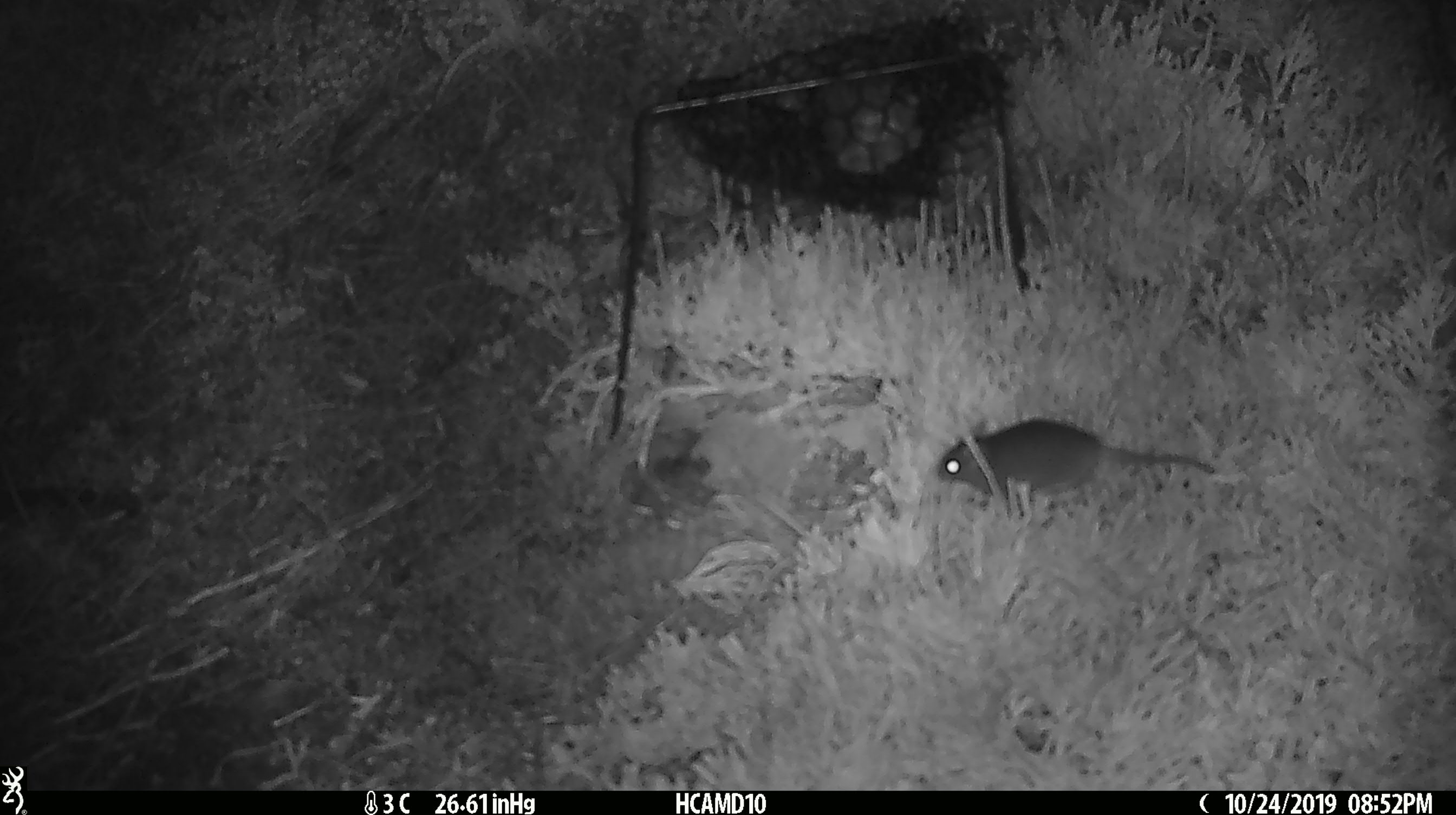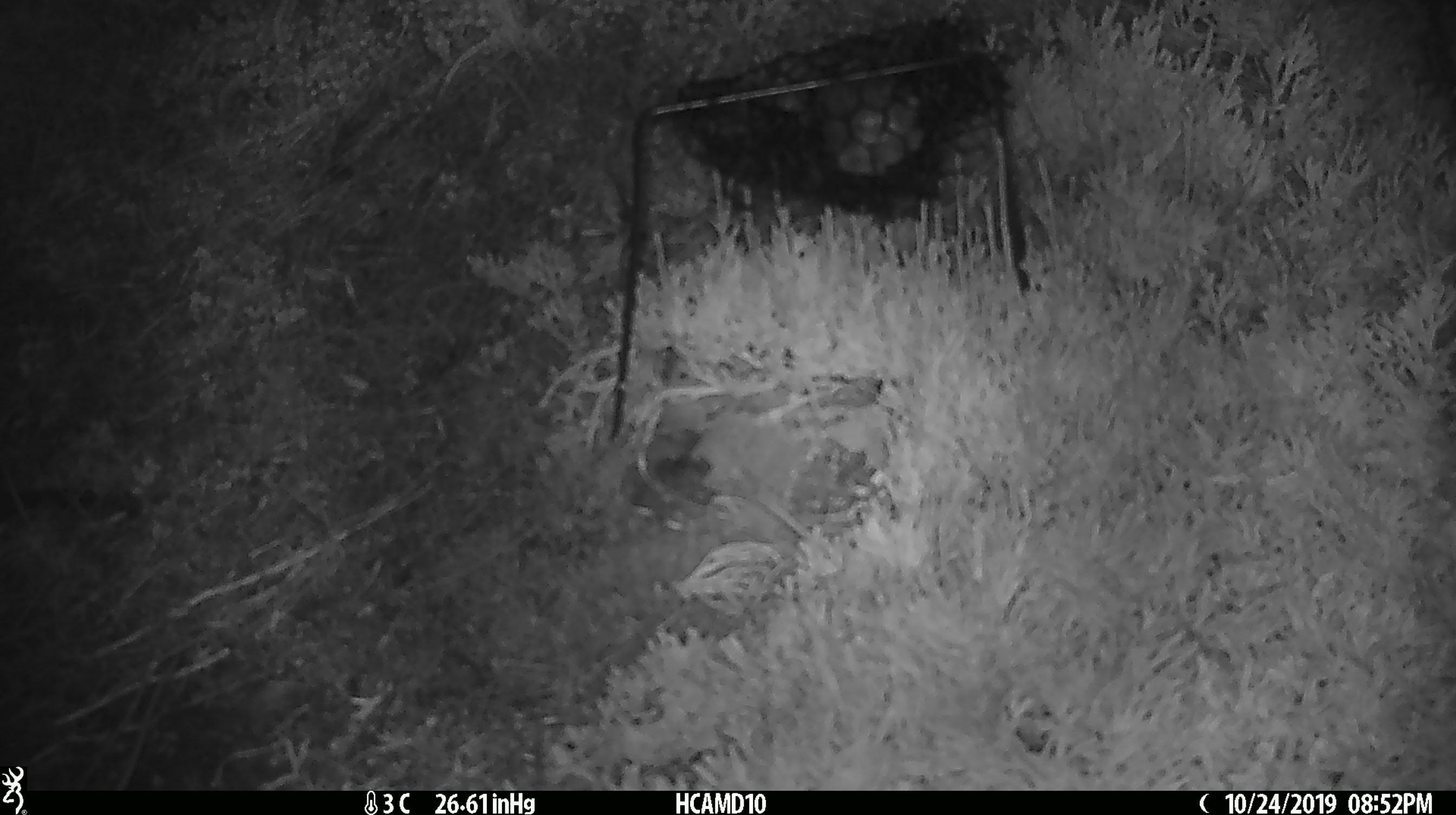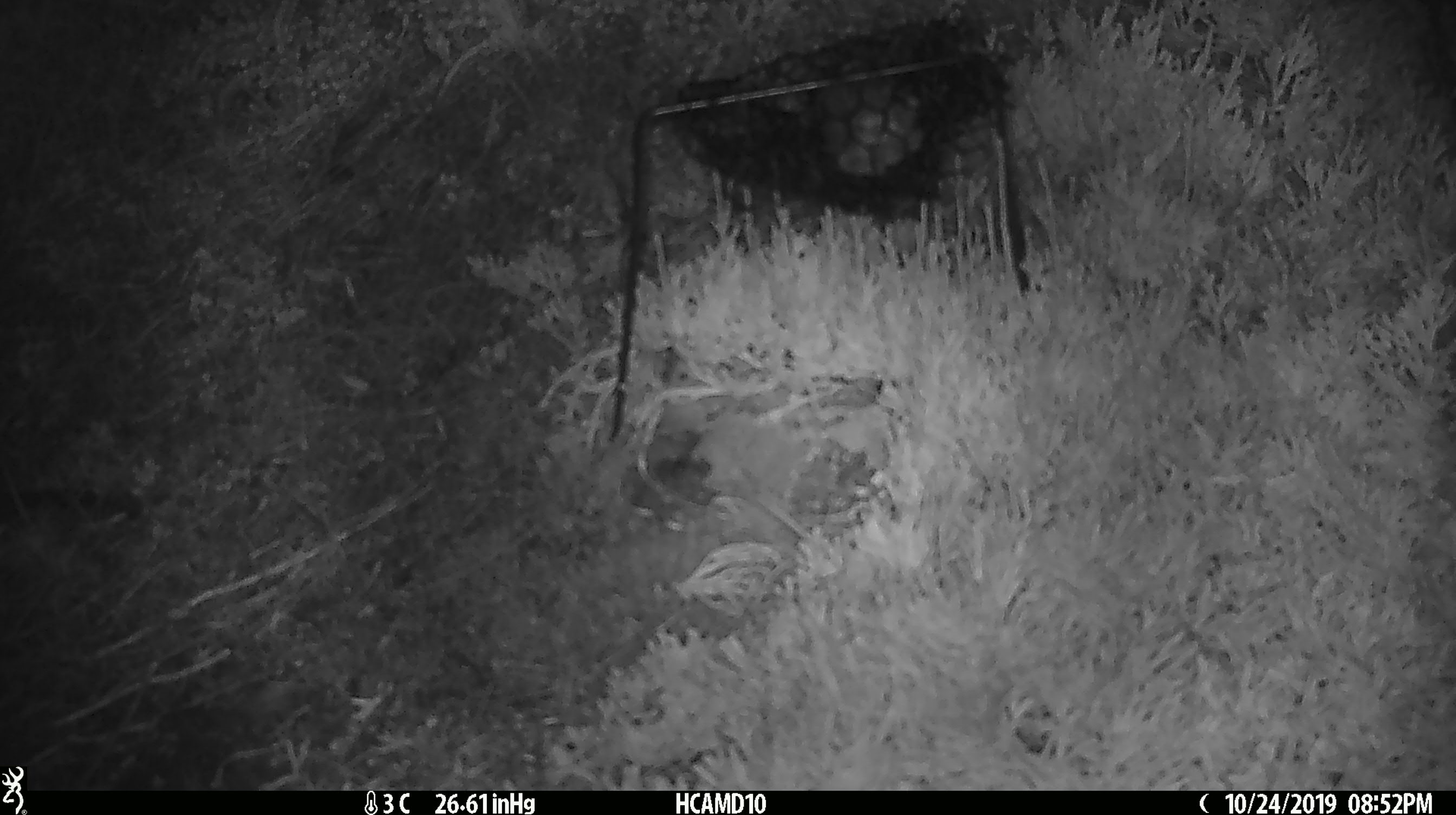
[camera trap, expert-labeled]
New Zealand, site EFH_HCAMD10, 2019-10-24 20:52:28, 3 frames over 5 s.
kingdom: Animalia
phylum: Chordata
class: Mammalia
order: Rodentia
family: Muridae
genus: Mus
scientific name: Mus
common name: mouse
Mouse (Mus).